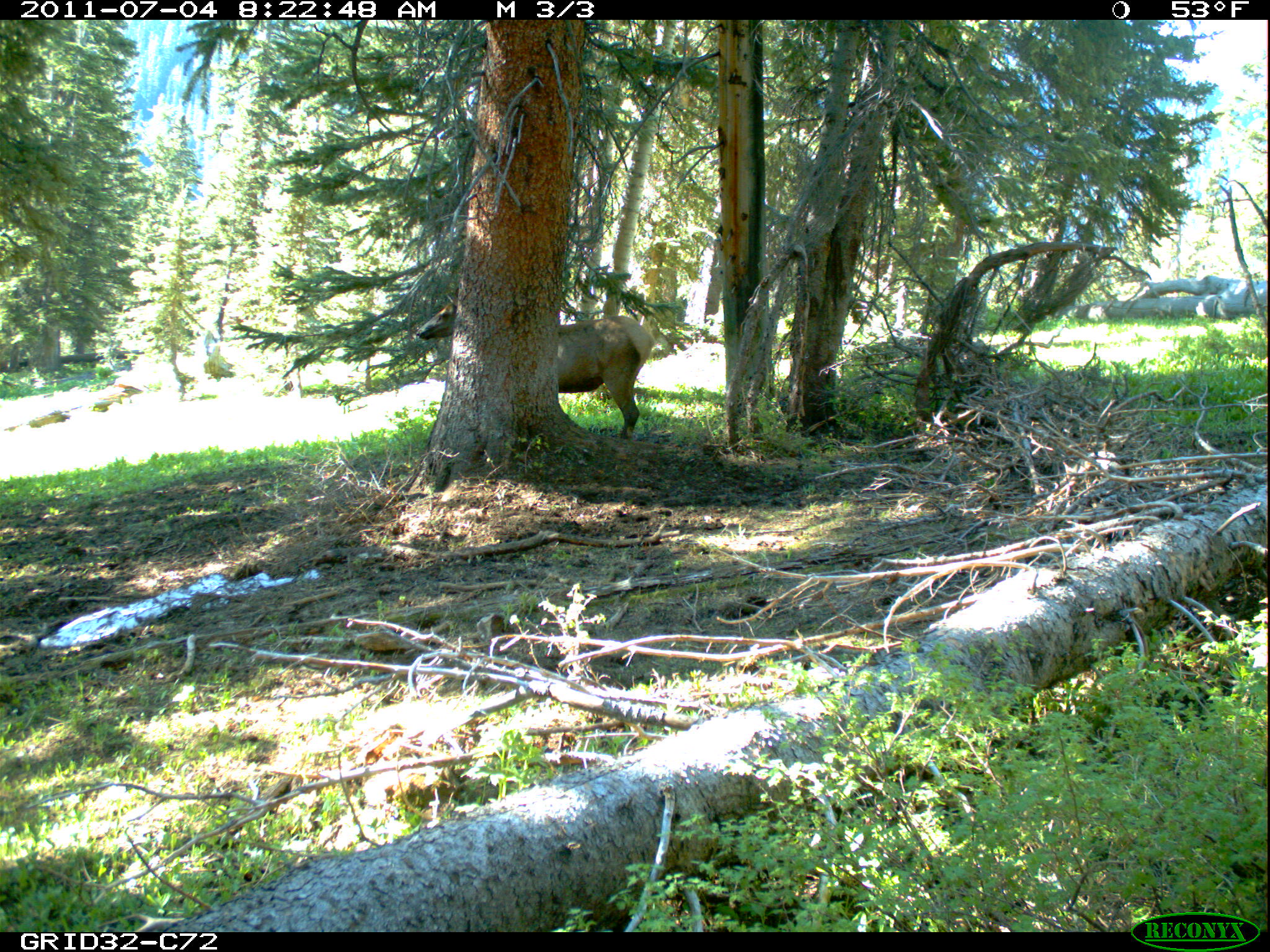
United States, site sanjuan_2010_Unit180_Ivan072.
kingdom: Animalia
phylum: Chordata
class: Mammalia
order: Artiodactyla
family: Cervidae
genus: Cervus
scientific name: Cervus elaphus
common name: red deer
Cervus elaphus (red deer).